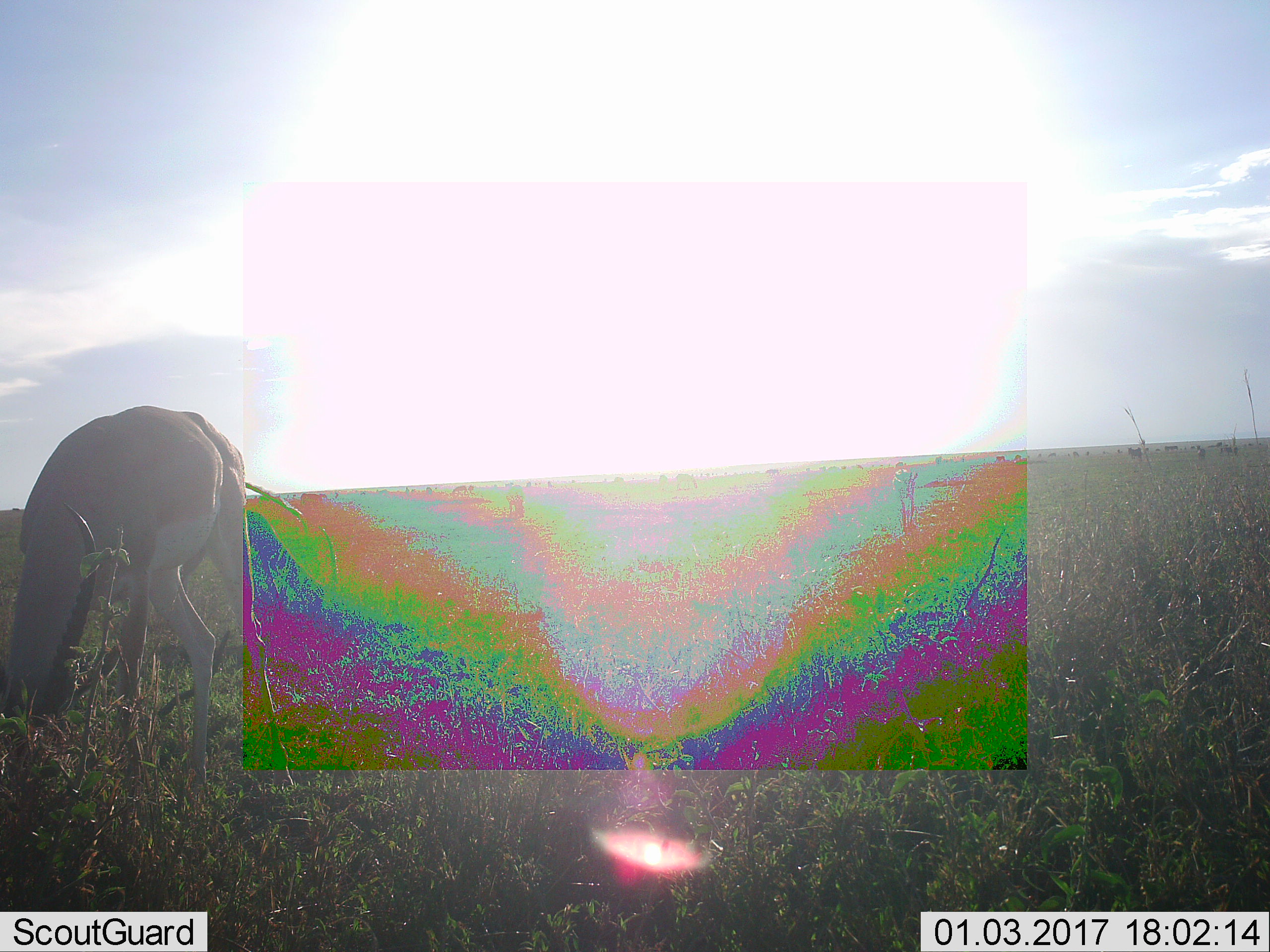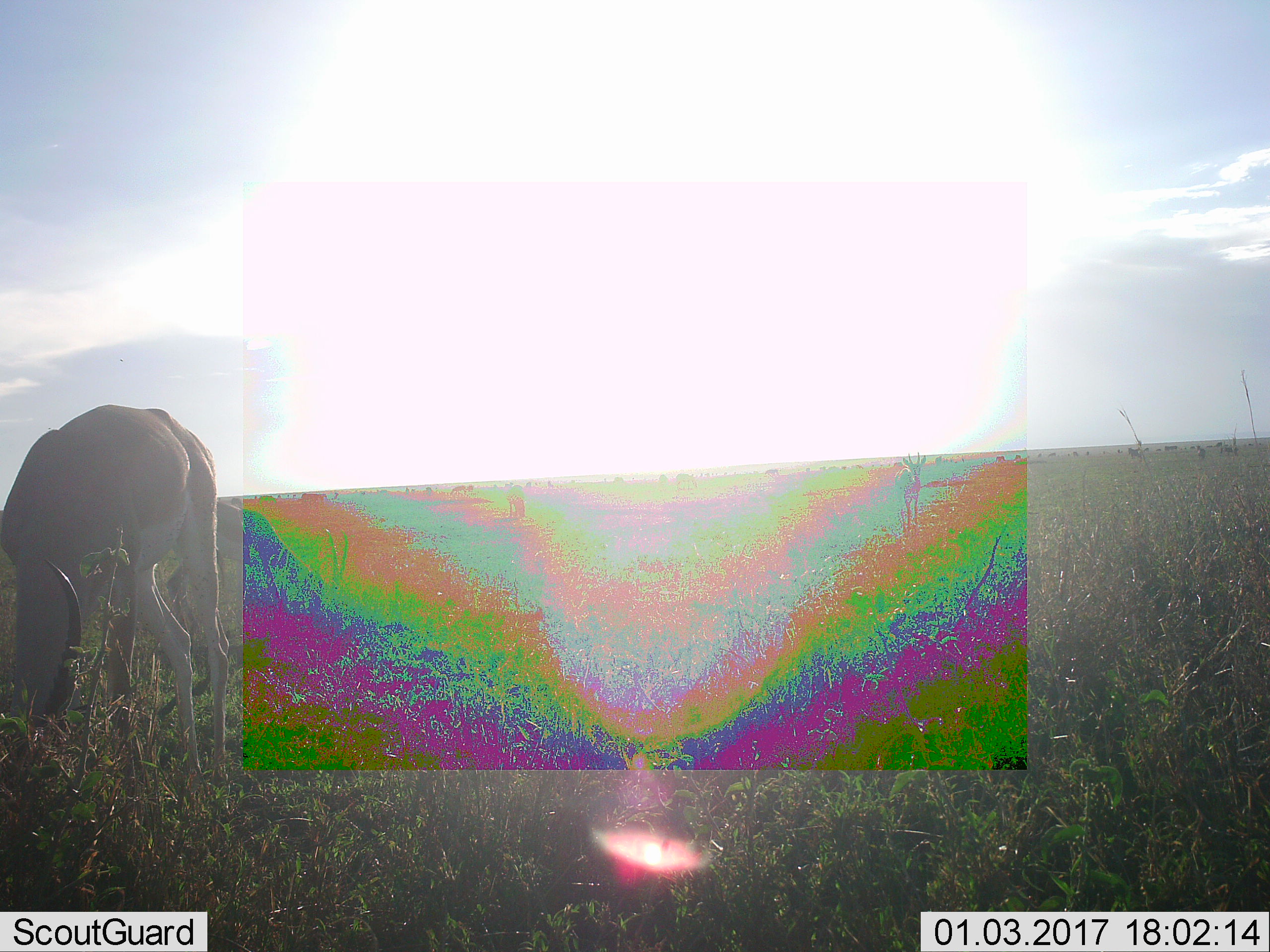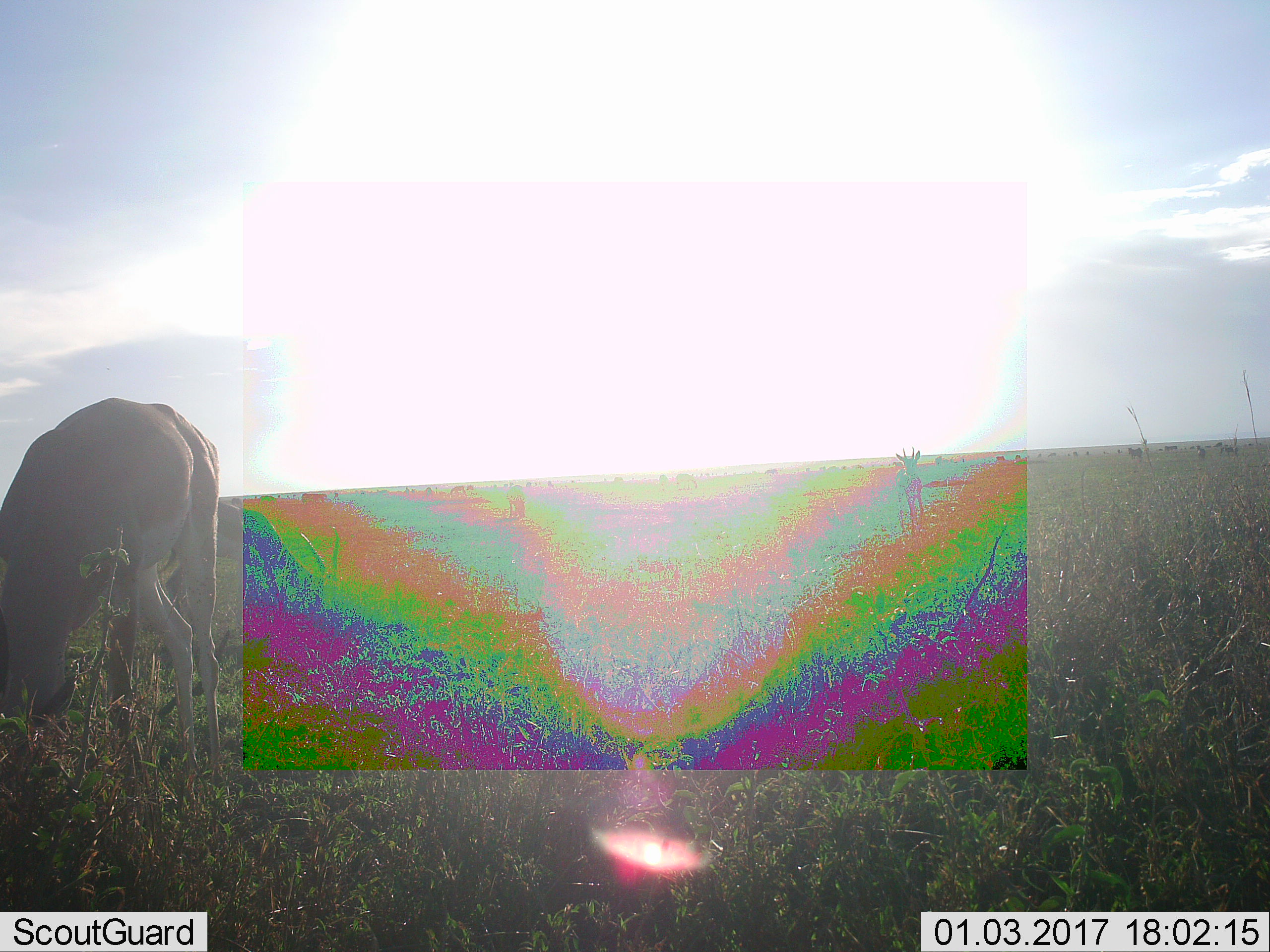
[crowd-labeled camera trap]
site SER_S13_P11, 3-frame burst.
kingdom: Animalia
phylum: Chordata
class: Mammalia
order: Artiodactyla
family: Bovidae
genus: Nanger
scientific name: Nanger granti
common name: grant's gazelle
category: gazellegrants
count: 2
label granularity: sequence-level